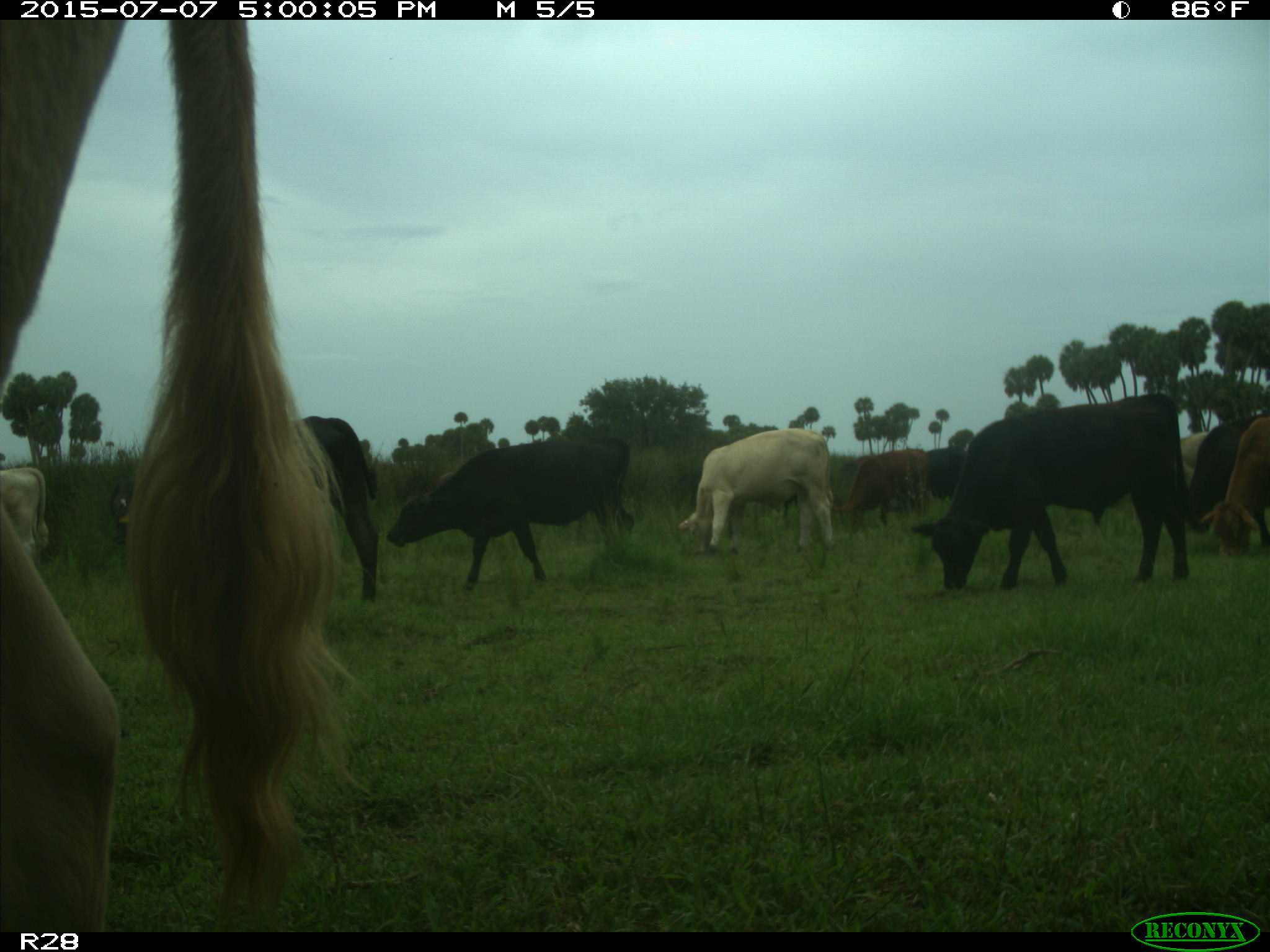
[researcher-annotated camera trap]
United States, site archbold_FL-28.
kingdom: Animalia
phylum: Chordata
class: Mammalia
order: Artiodactyla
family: Bovidae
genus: Bos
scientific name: Bos taurus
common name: domestic cow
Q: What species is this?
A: Bos taurus (domestic cow).